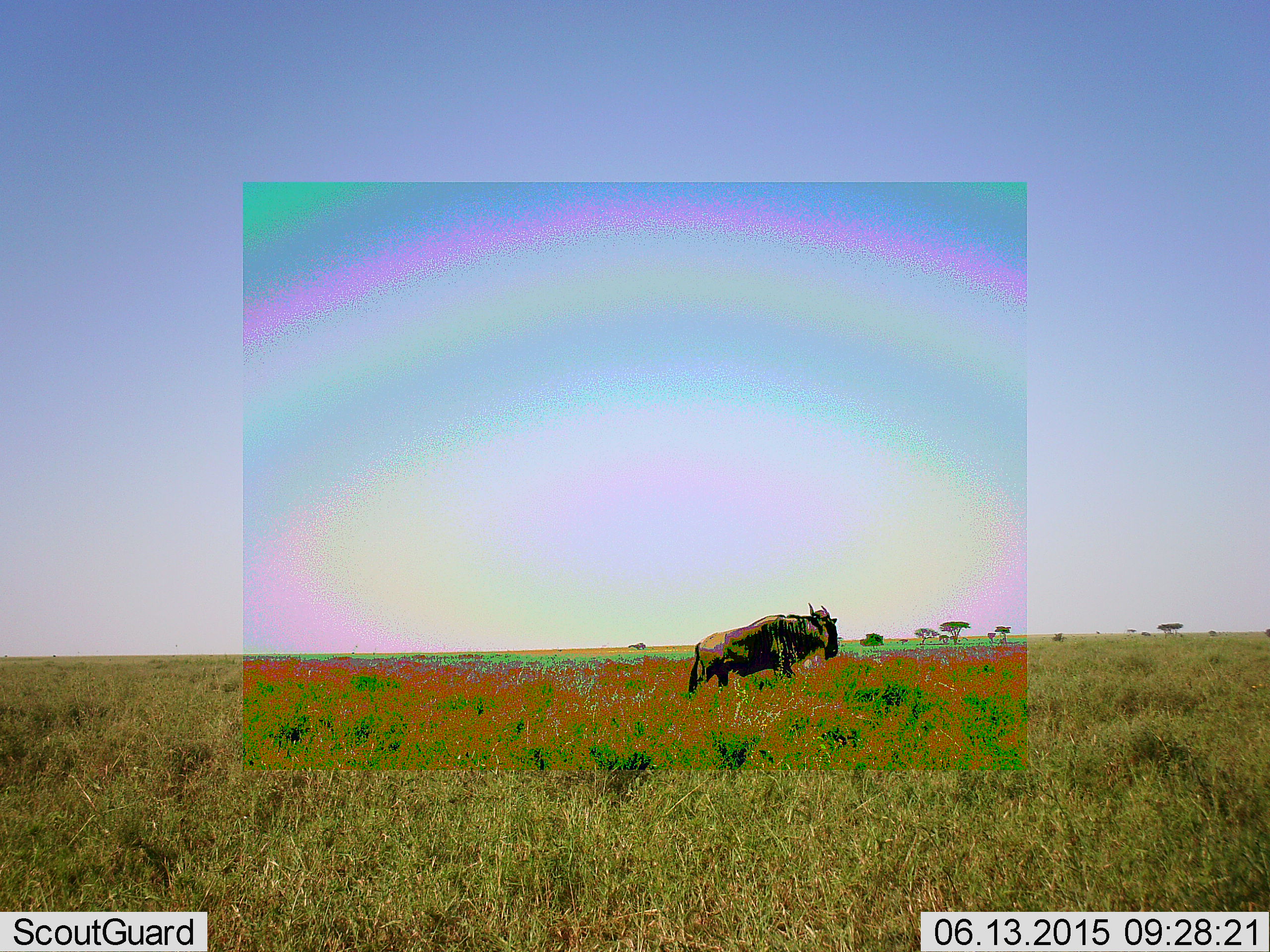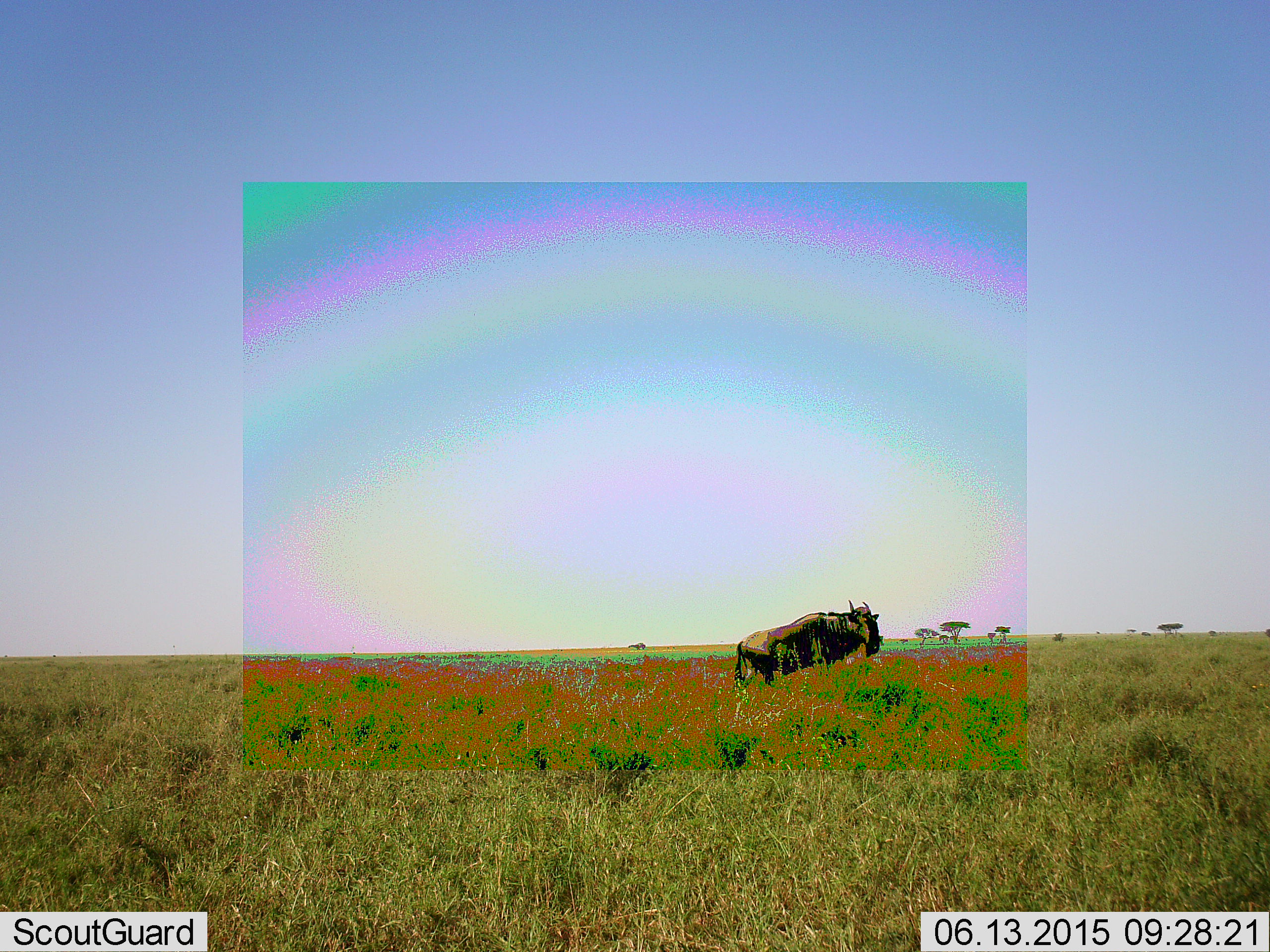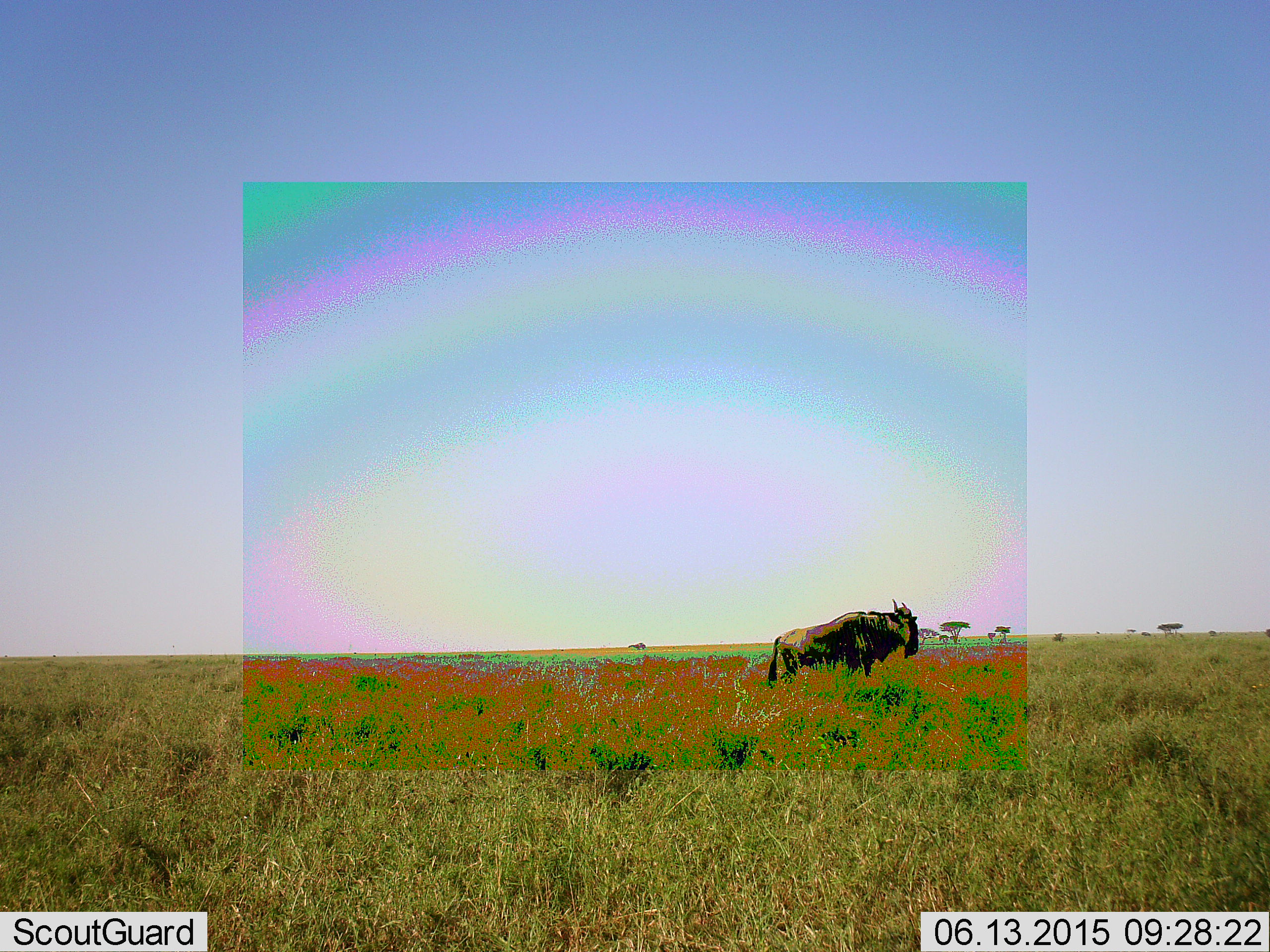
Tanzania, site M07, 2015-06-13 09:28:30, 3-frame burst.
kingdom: Animalia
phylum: Chordata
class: Mammalia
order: Artiodactyla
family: Bovidae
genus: Connochaetes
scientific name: Connochaetes taurinus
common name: blue wildebeest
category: wildebeest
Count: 1.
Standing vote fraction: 20%.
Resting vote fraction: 0%.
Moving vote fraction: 80%.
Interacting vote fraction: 0%.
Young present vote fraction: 0%.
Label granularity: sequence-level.